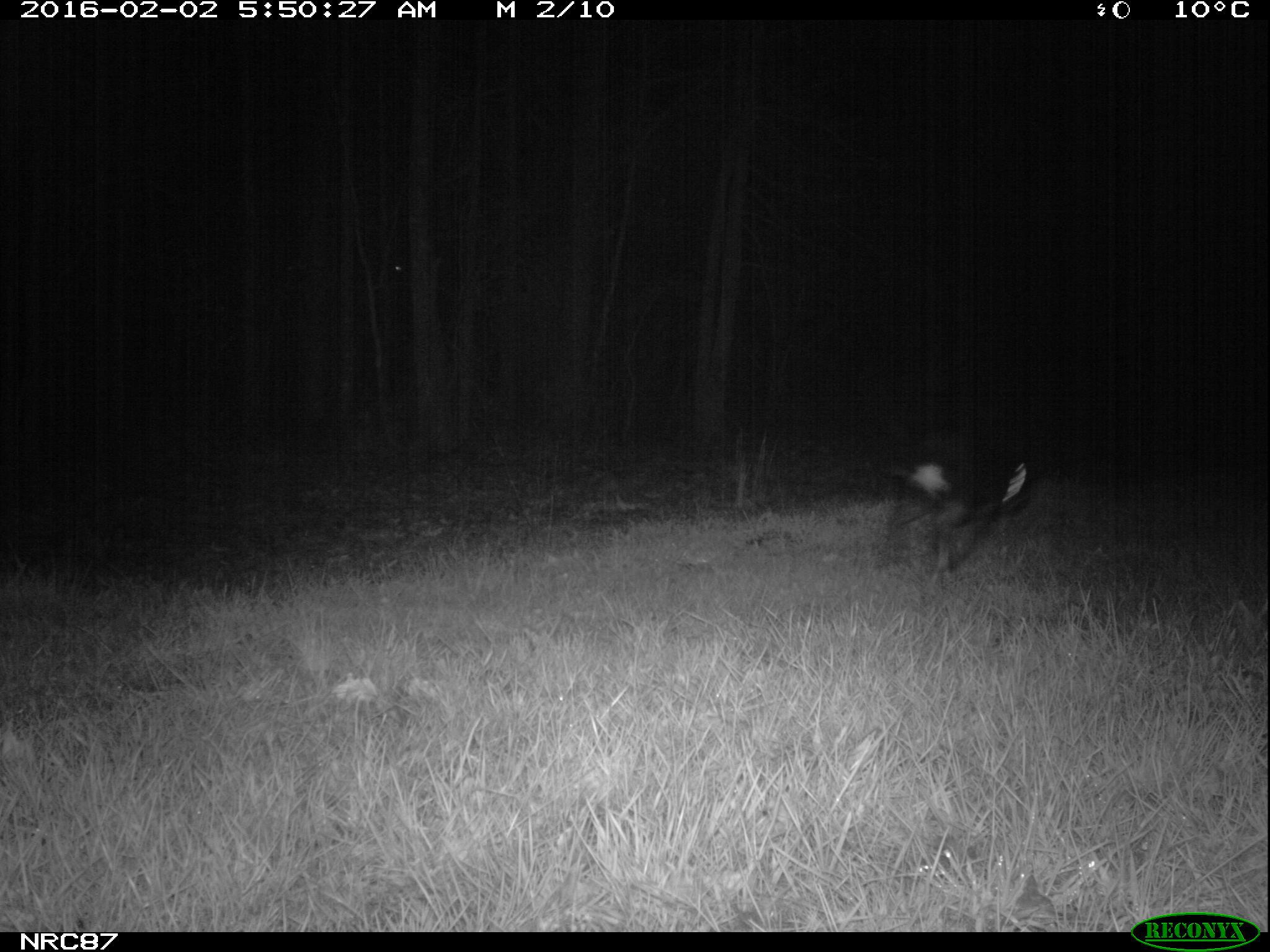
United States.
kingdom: Animalia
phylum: Chordata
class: Mammalia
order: Carnivora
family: Canidae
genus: Canis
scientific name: Canis familiaris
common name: domestic dog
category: Dog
Dog (domestic dog) (Canis familiaris).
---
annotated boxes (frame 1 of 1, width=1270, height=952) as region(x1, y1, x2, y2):
Dog: region(861, 440, 1045, 573)